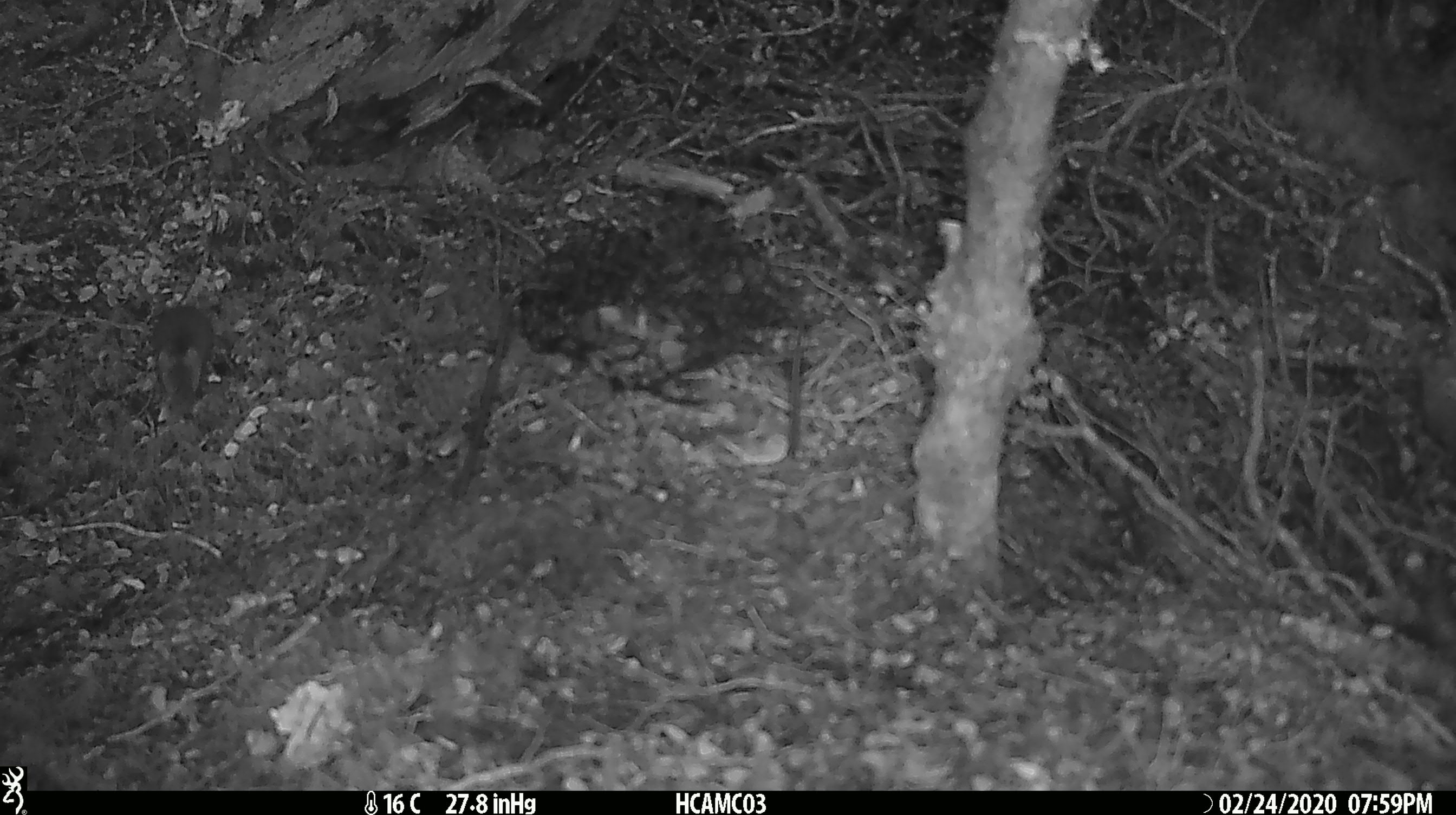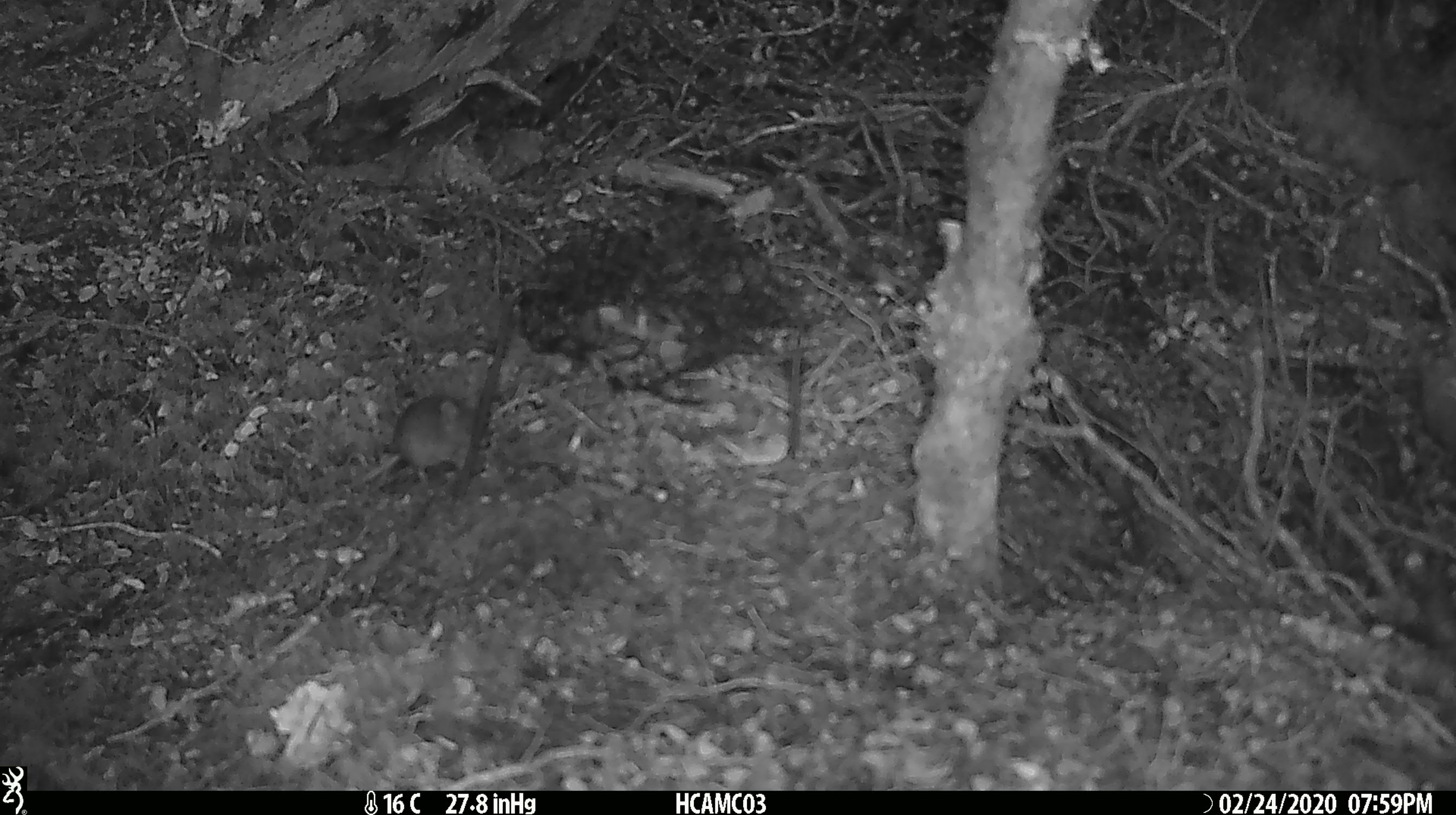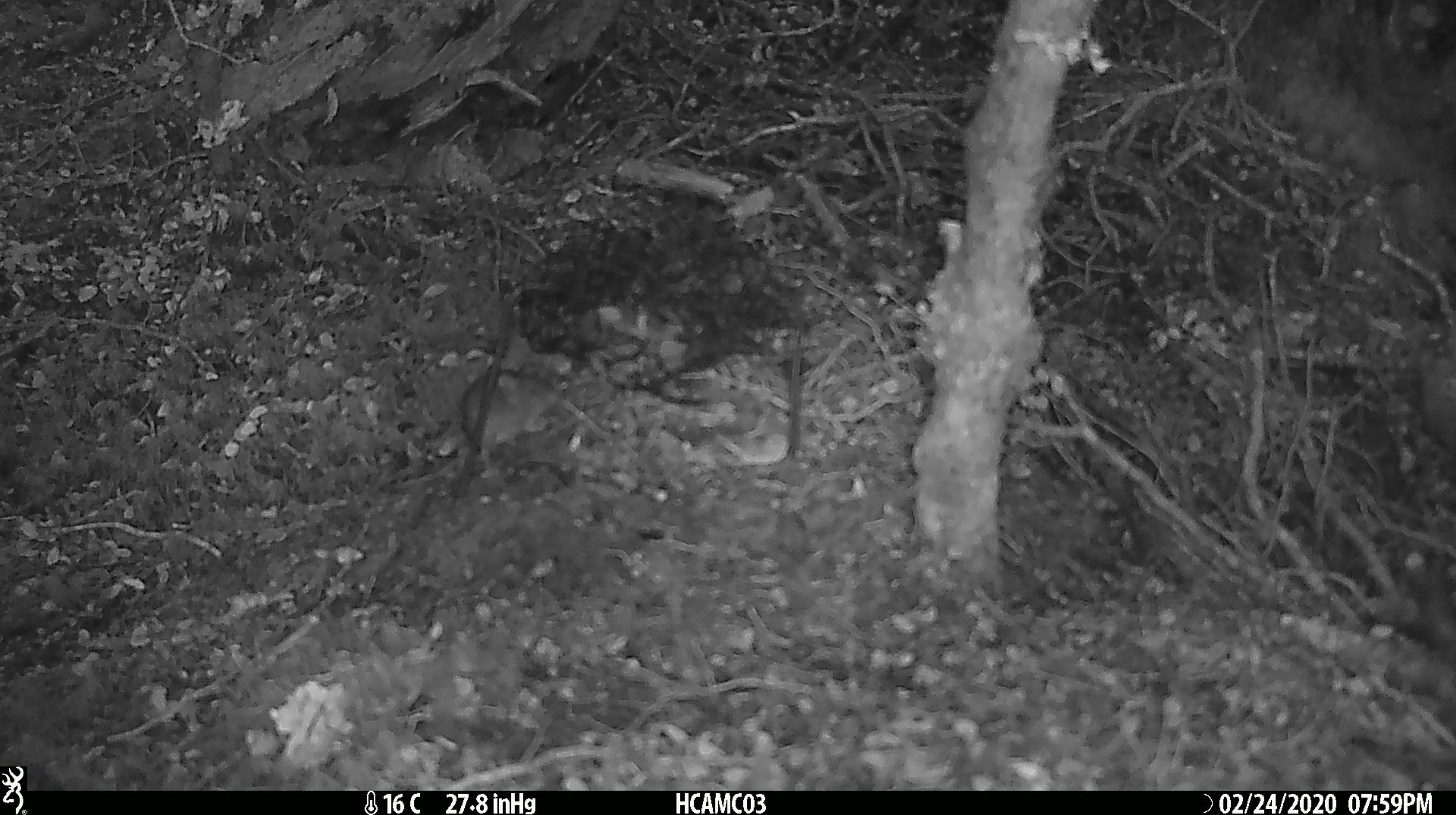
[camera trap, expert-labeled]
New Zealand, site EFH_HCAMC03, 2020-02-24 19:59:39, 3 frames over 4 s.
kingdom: Animalia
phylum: Chordata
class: Mammalia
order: Rodentia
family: Muridae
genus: Mus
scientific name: Mus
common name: mouse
Mouse (Mus).